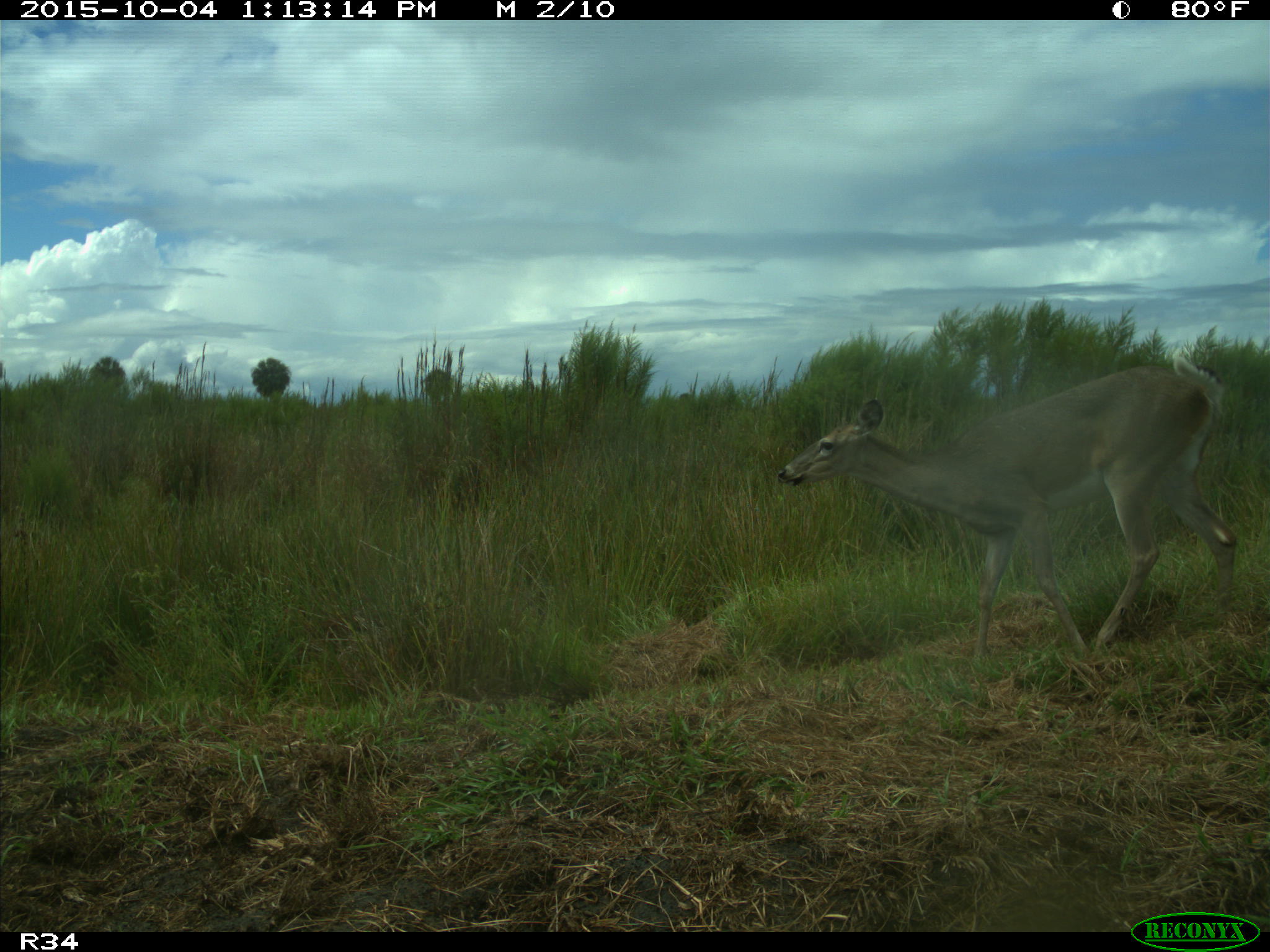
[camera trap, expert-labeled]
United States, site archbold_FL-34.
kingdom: Animalia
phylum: Chordata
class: Mammalia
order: Artiodactyla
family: Cervidae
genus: Odocoileus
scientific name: Odocoileus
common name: deer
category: unidentified deer